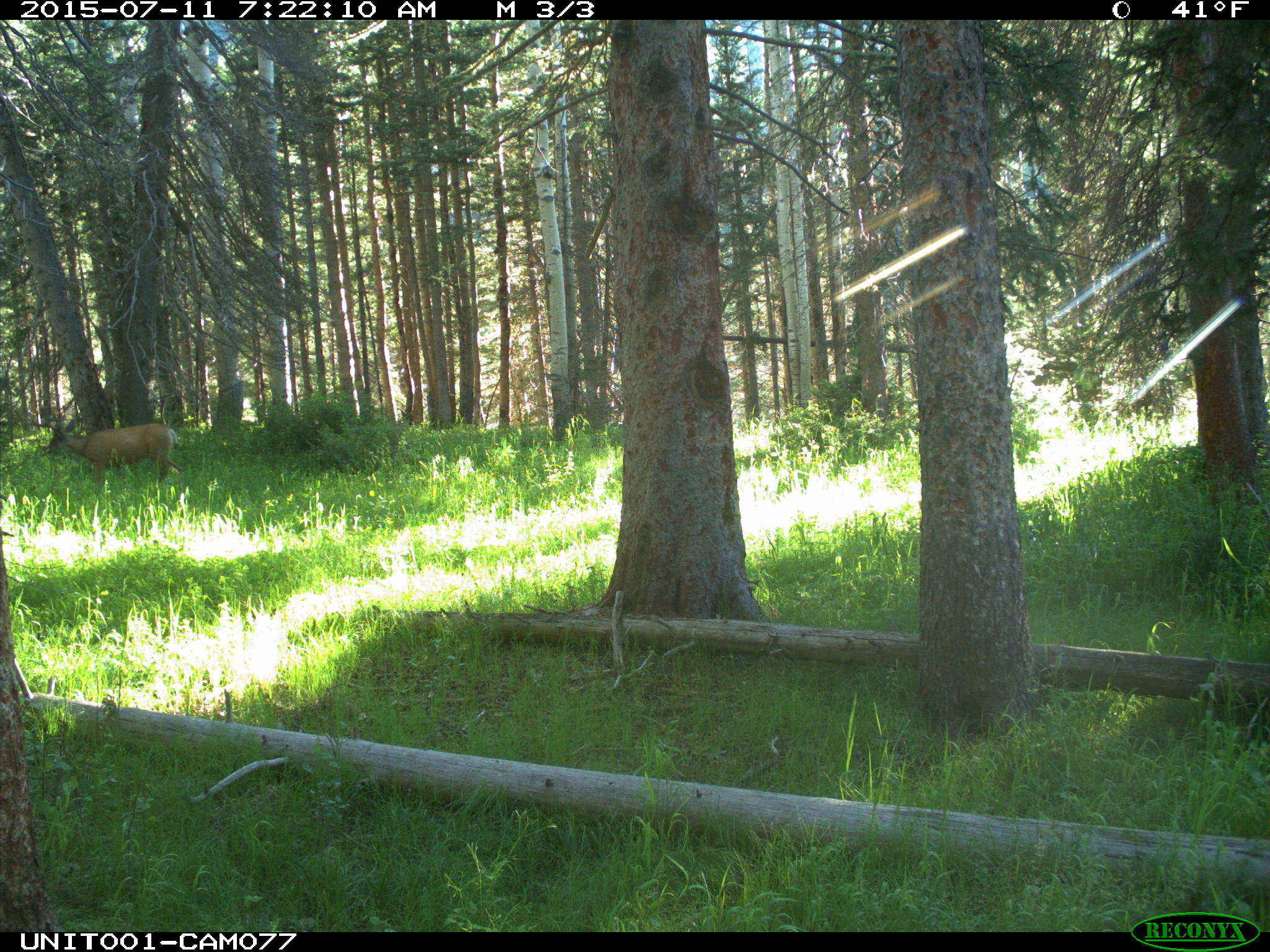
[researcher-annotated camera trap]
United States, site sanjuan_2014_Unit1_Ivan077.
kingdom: Animalia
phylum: Chordata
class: Mammalia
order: Artiodactyla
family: Cervidae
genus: Odocoileus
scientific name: Odocoileus hemionus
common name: mule deer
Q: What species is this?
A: Odocoileus hemionus (mule deer).